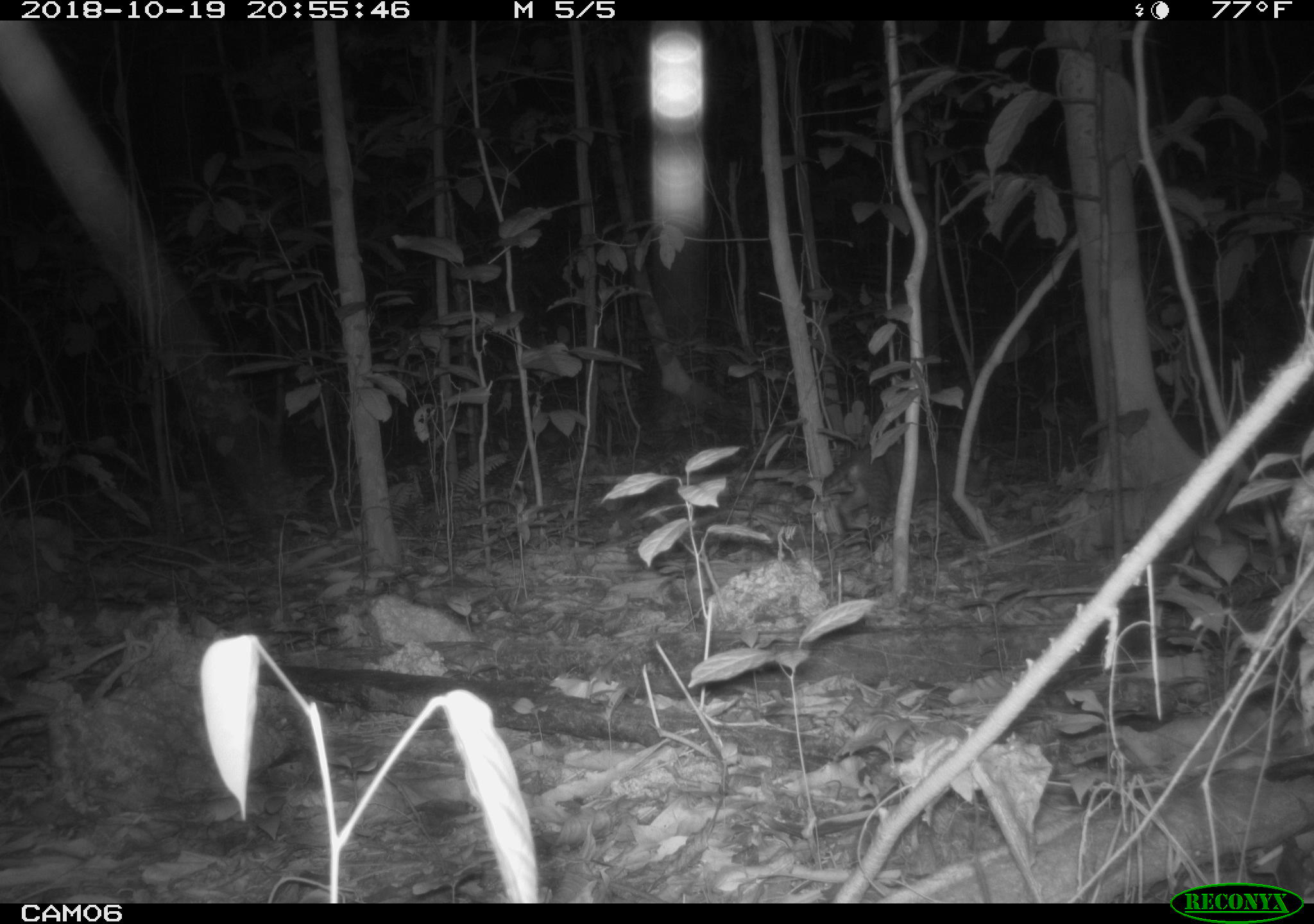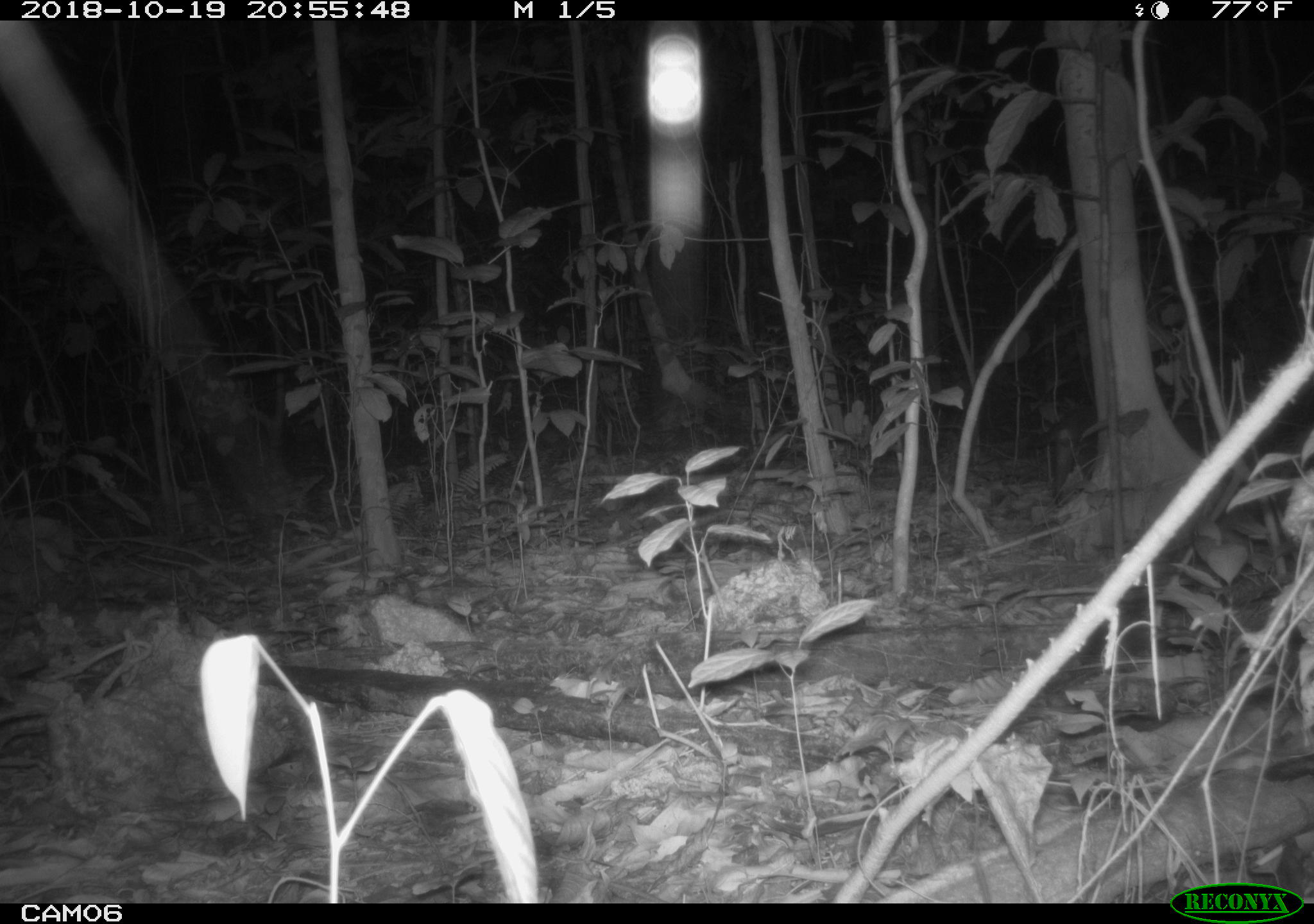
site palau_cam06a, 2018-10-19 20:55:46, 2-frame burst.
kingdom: Animalia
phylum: Chordata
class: Mammalia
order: Carnivora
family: Felidae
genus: Felis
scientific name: Felis catus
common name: cat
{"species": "cat (Felis catus)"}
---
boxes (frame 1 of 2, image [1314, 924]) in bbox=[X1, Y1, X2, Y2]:
cat: bbox=[825, 438, 989, 543]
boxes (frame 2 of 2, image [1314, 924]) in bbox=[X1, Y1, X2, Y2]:
cat: bbox=[1034, 398, 1098, 500]